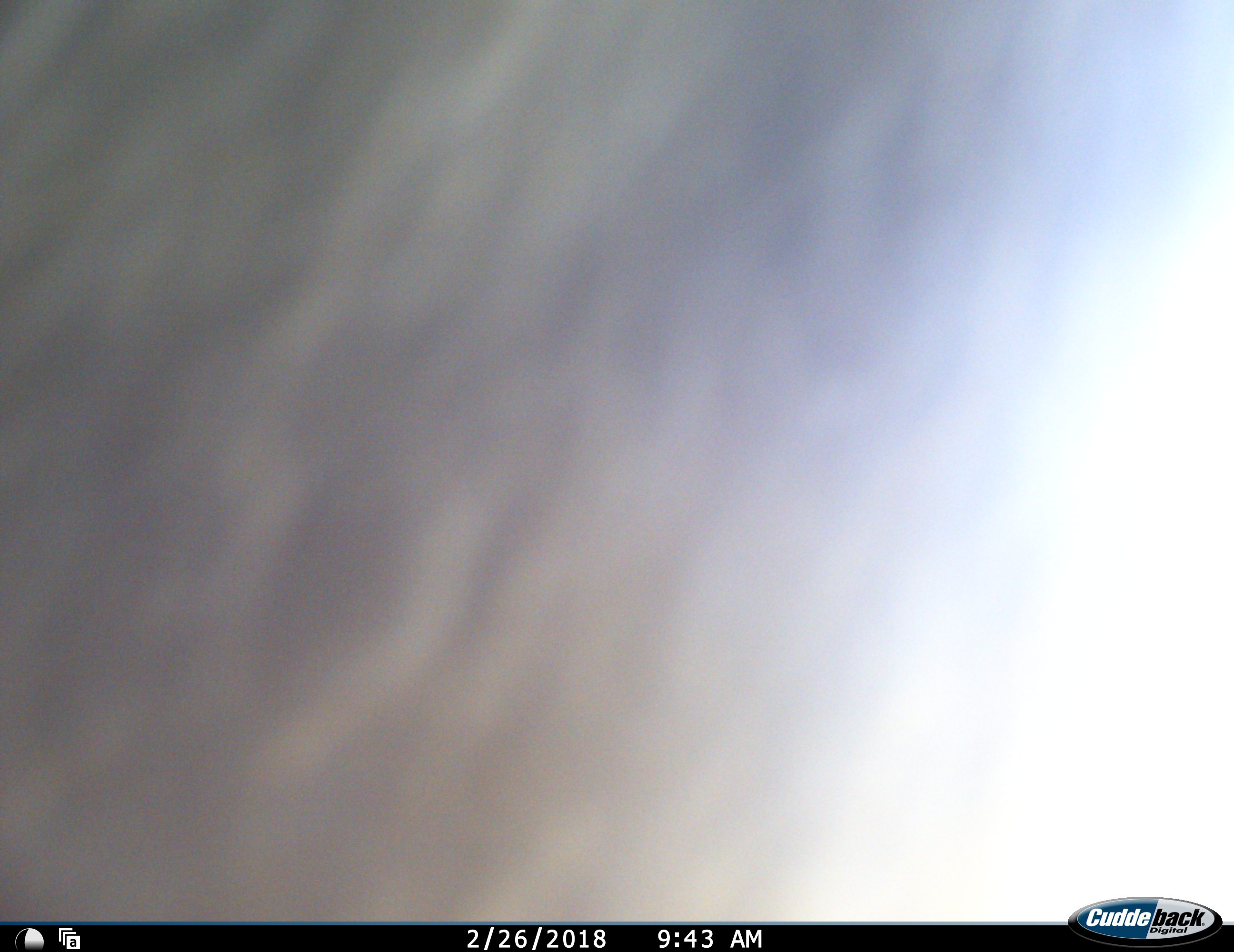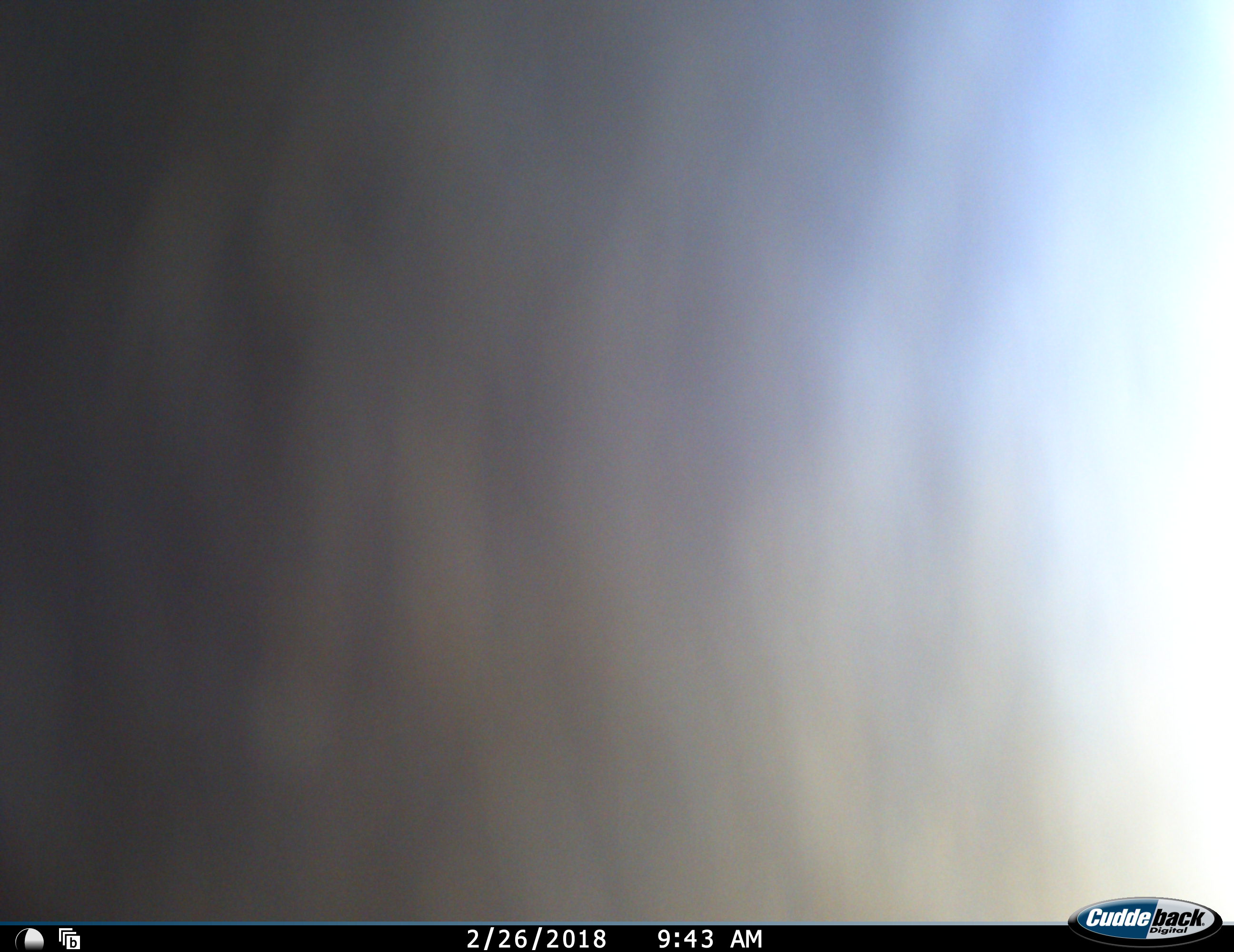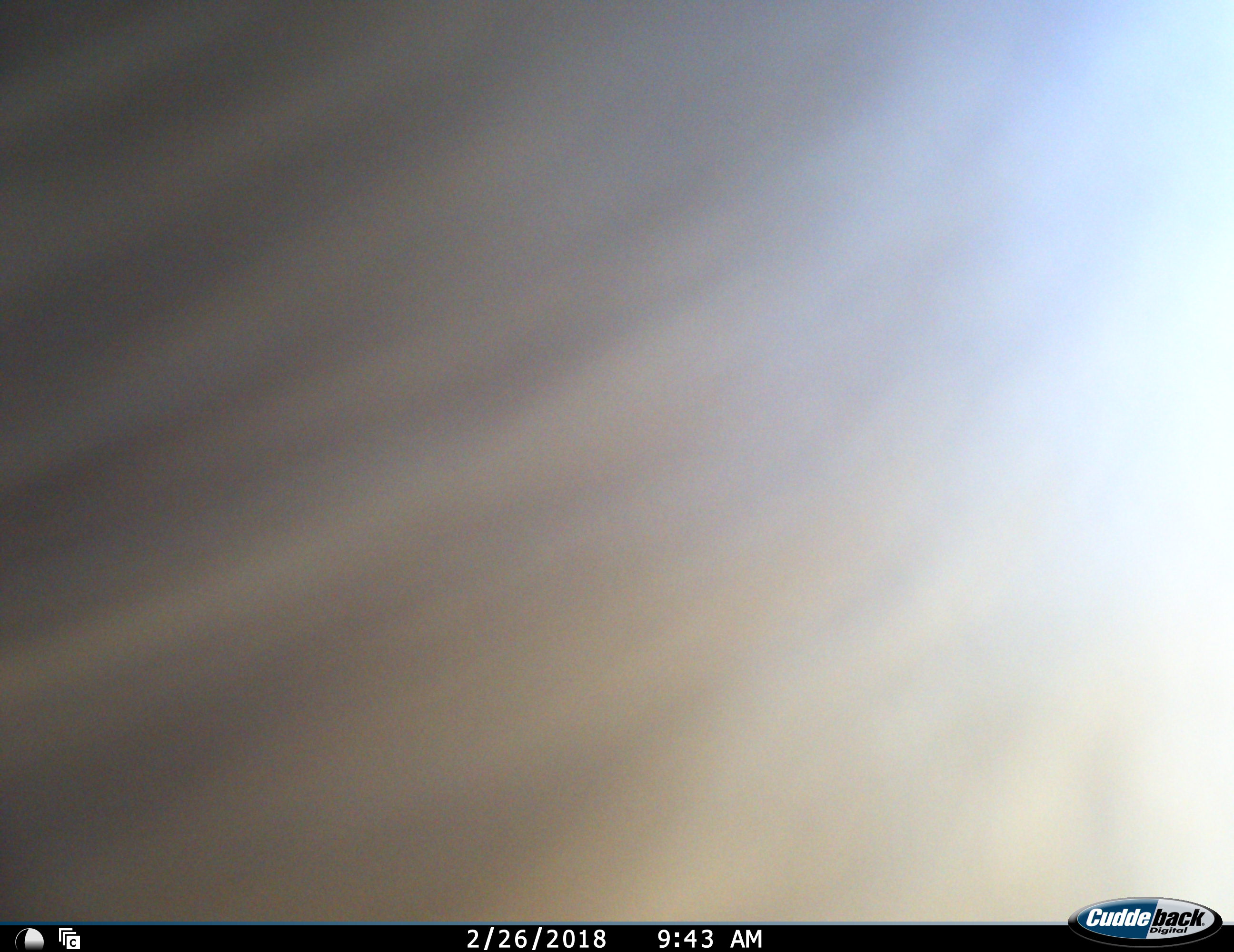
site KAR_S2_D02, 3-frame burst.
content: unidentified animal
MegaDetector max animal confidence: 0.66